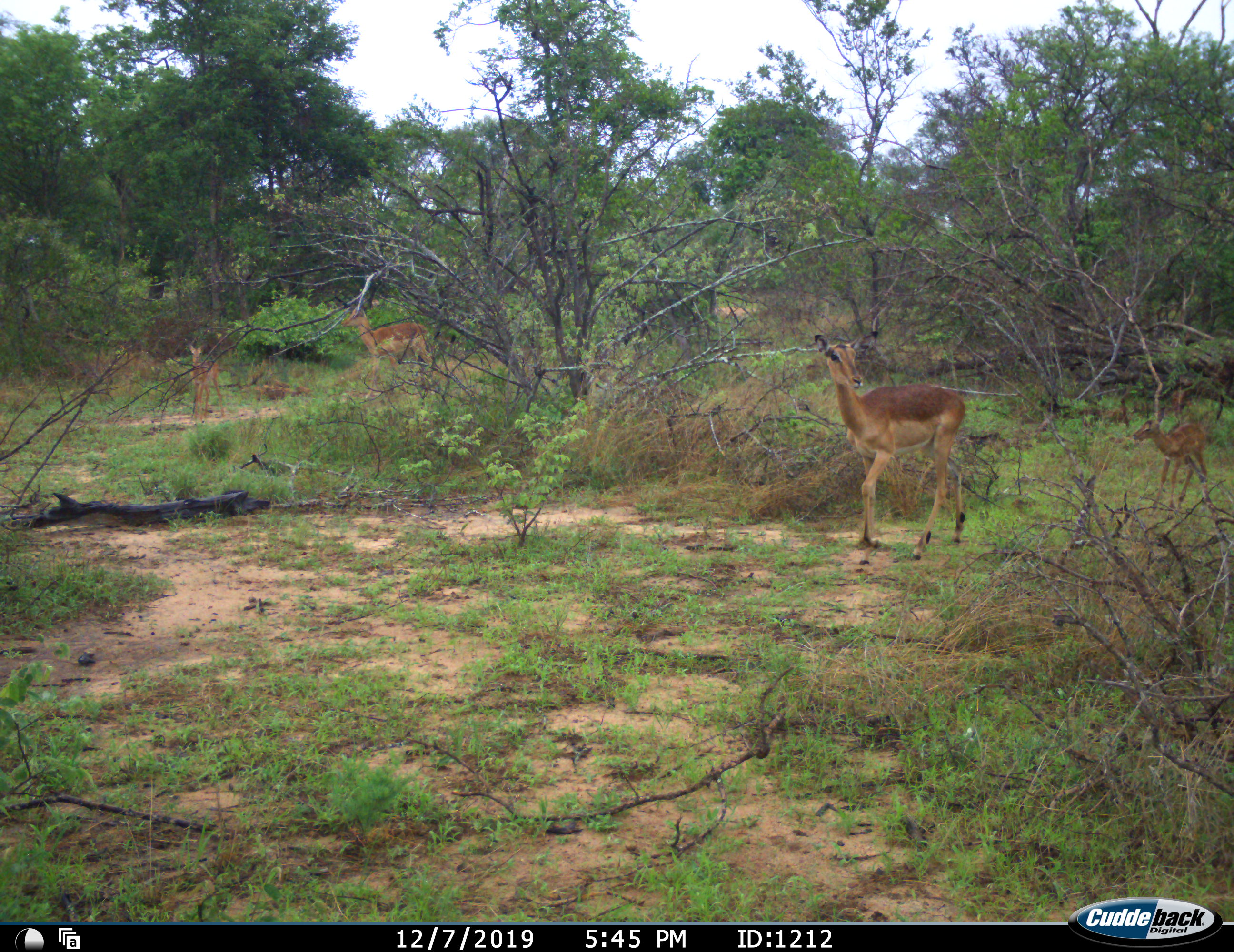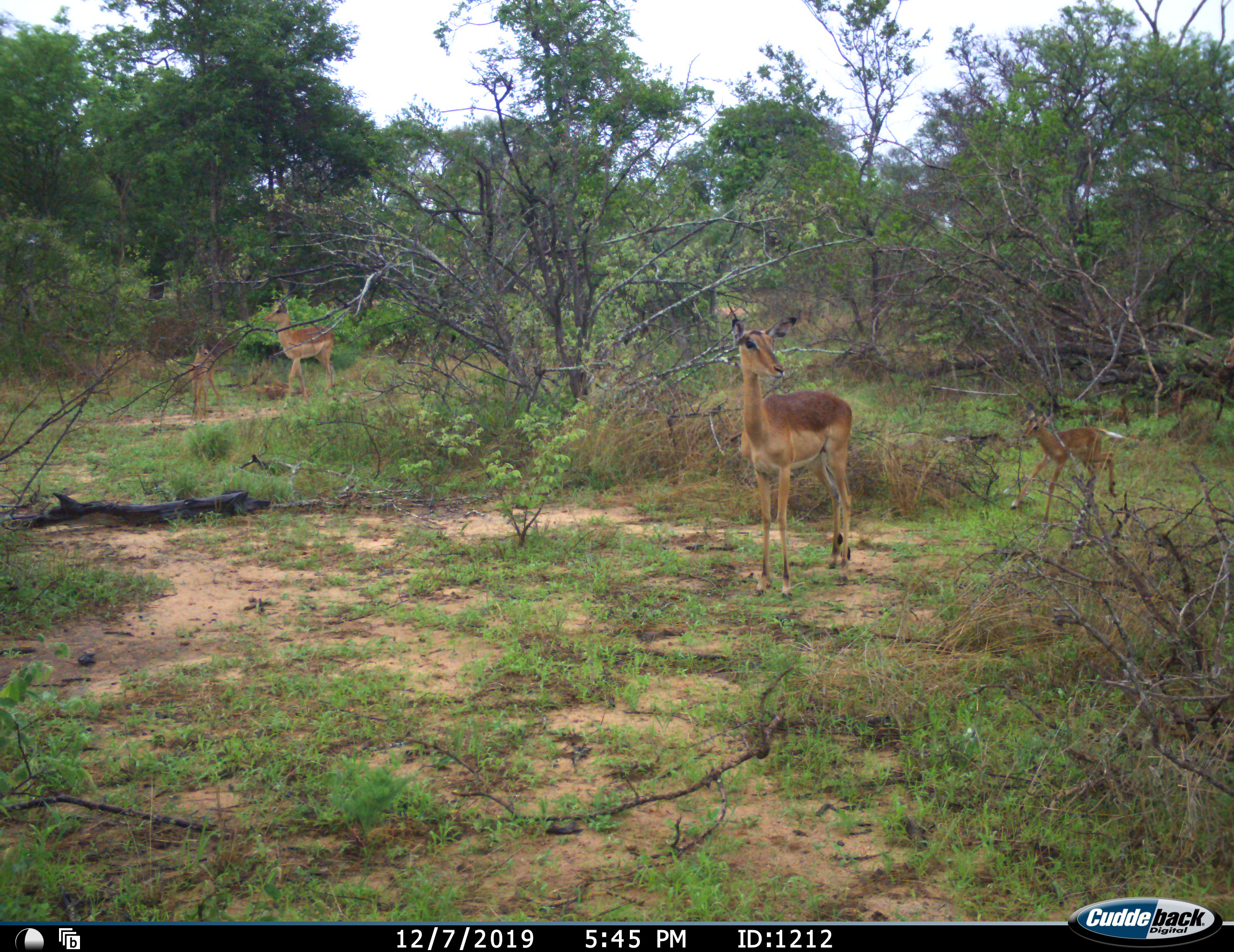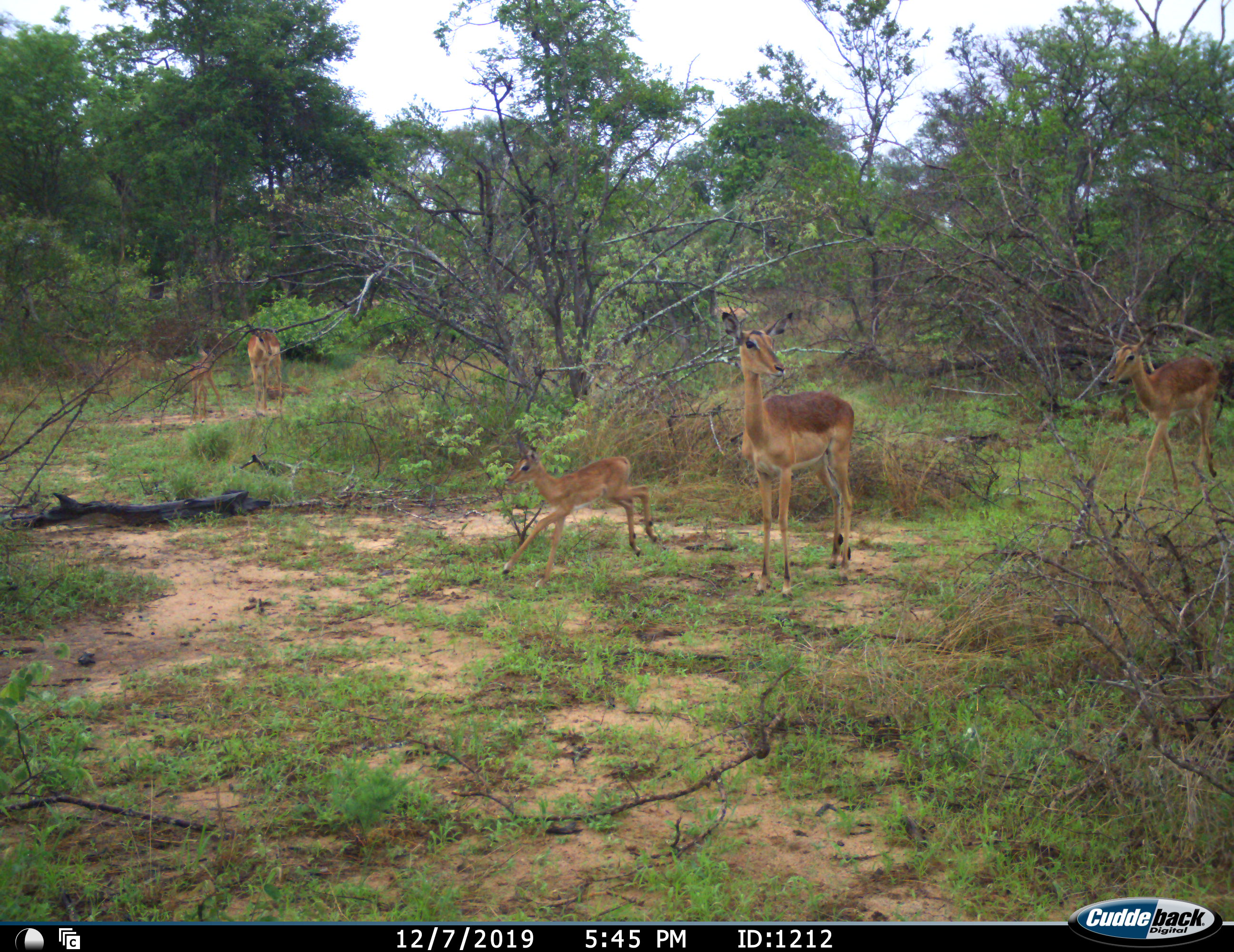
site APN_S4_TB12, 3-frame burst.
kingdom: Animalia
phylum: Chordata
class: Mammalia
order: Artiodactyla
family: Bovidae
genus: Aepyceros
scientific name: Aepyceros melampus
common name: impala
Impala (Aepyceros melampus), count 5. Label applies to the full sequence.